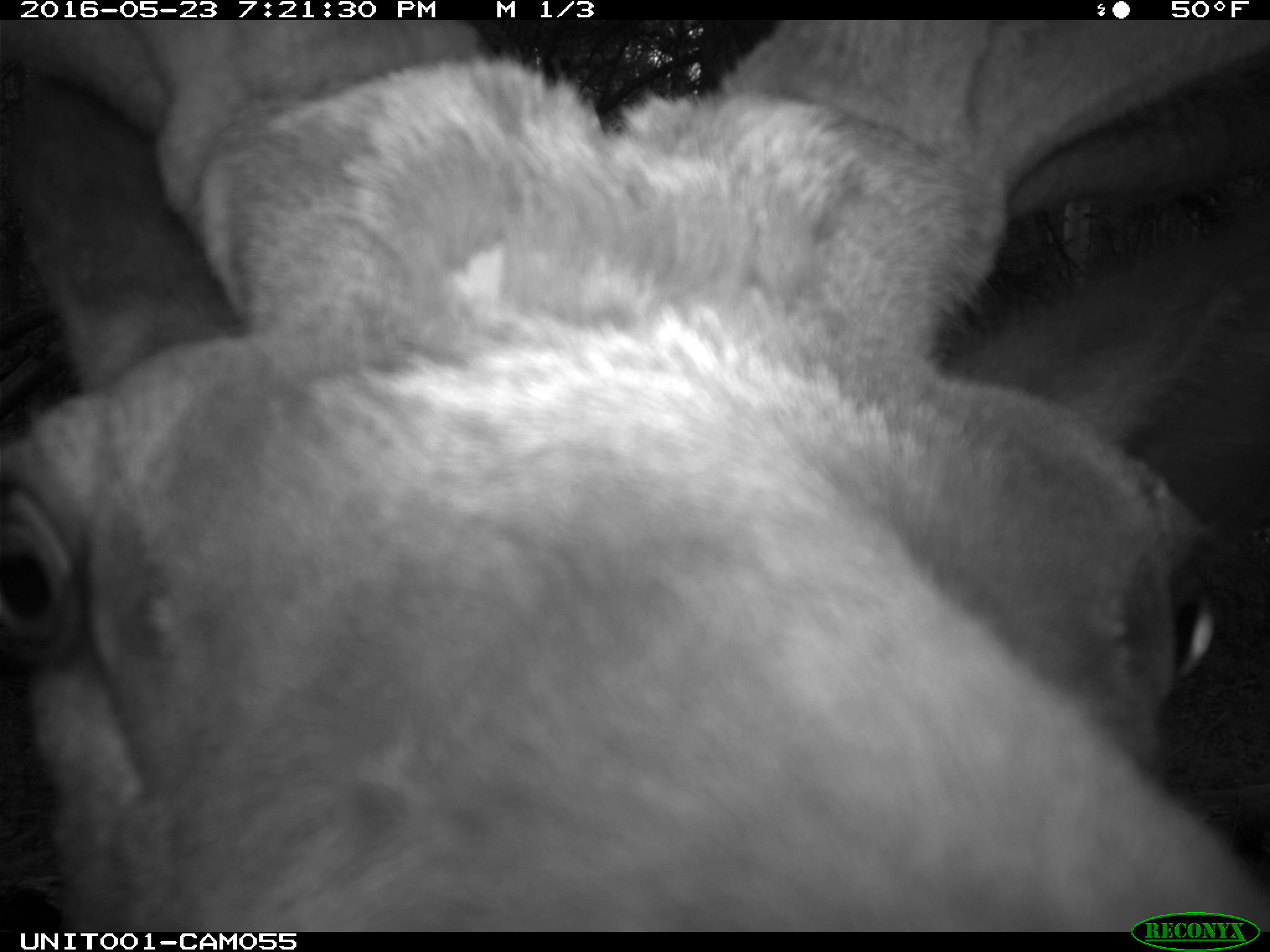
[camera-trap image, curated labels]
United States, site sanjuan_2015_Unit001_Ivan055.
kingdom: Animalia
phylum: Chordata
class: Mammalia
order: Artiodactyla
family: Cervidae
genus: Cervus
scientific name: Cervus elaphus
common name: red deer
Cervus elaphus (red deer).